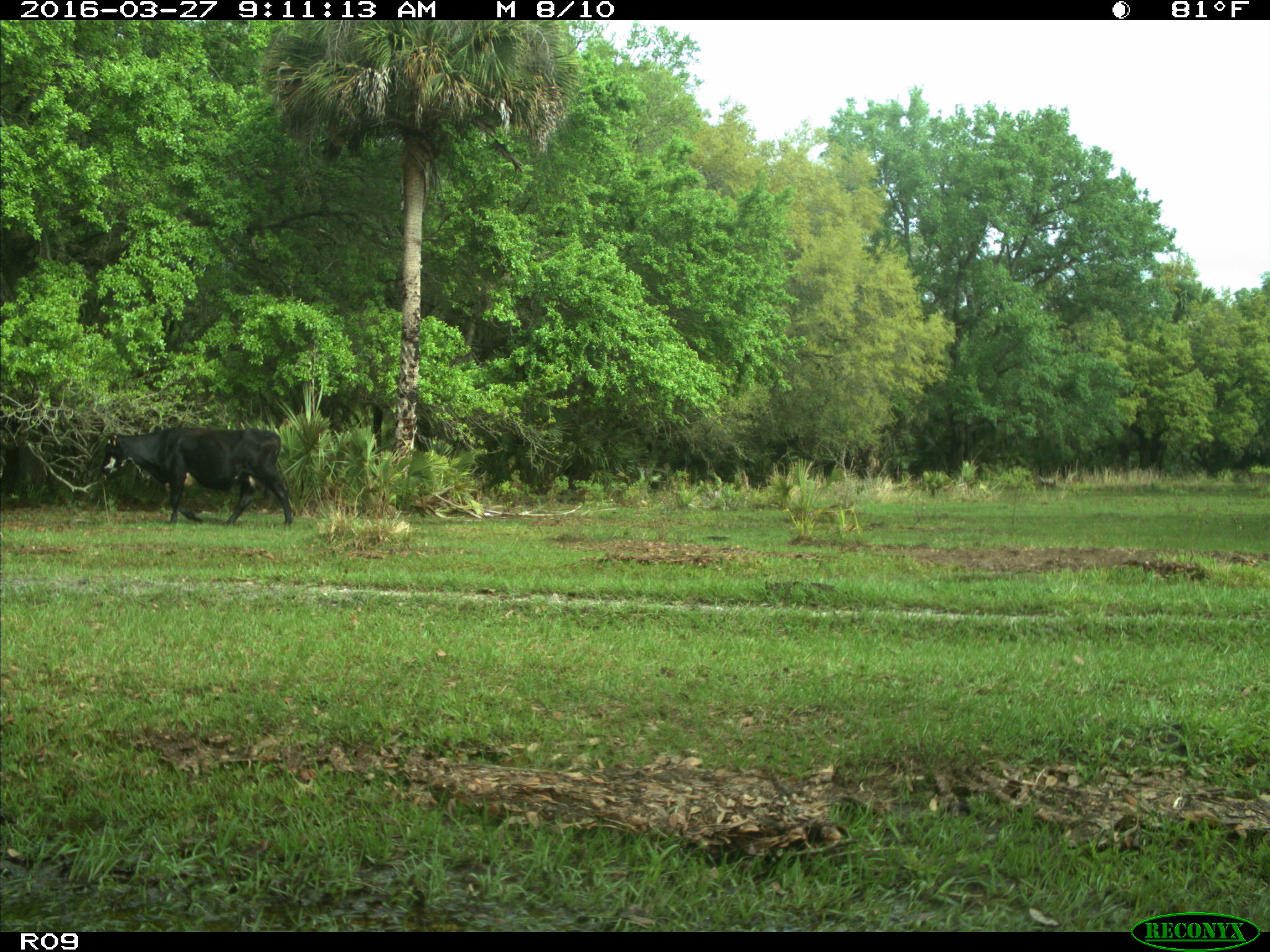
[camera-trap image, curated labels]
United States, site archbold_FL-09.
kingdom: Animalia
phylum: Chordata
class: Mammalia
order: Artiodactyla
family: Bovidae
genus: Bos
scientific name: Bos taurus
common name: domestic cow